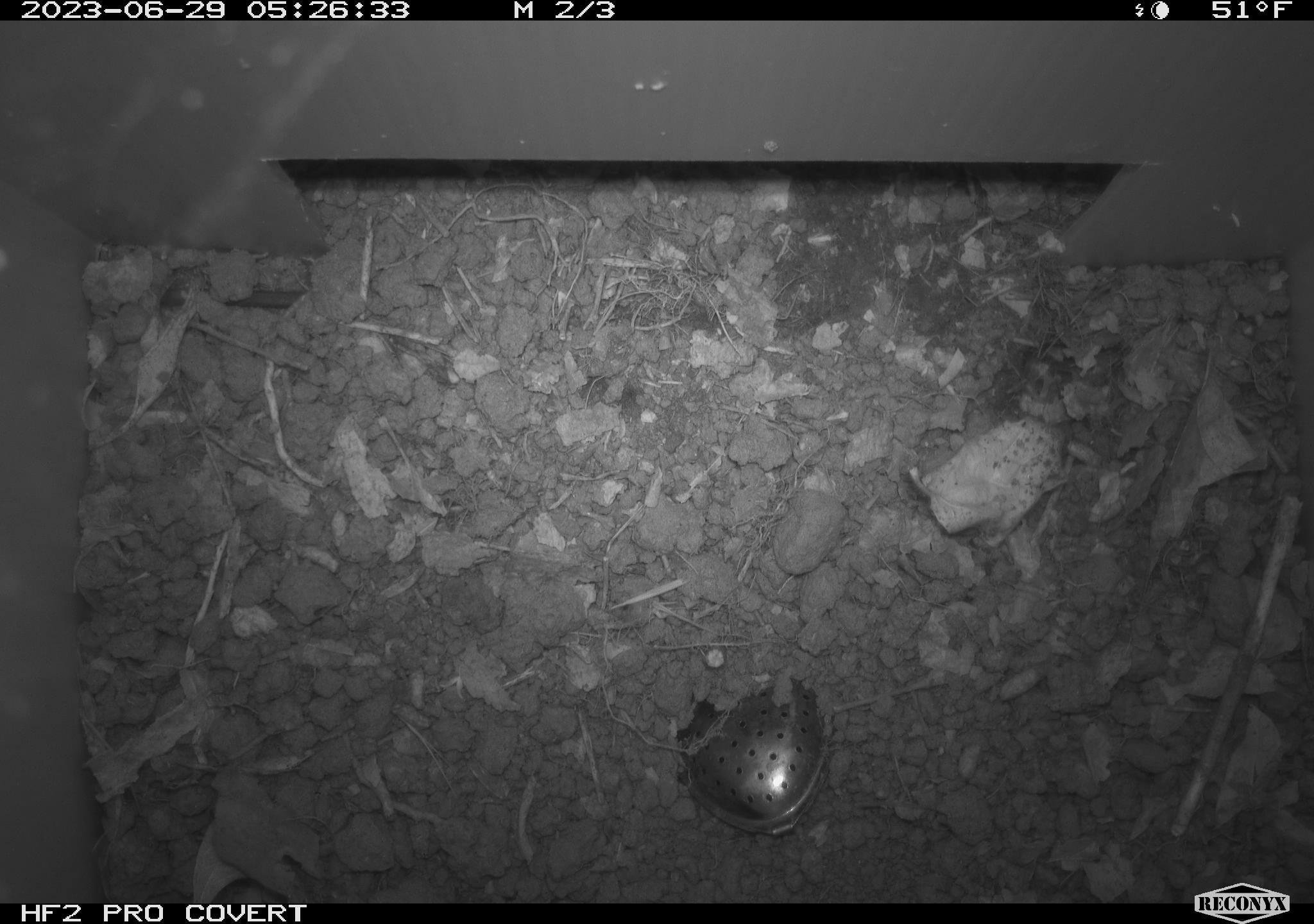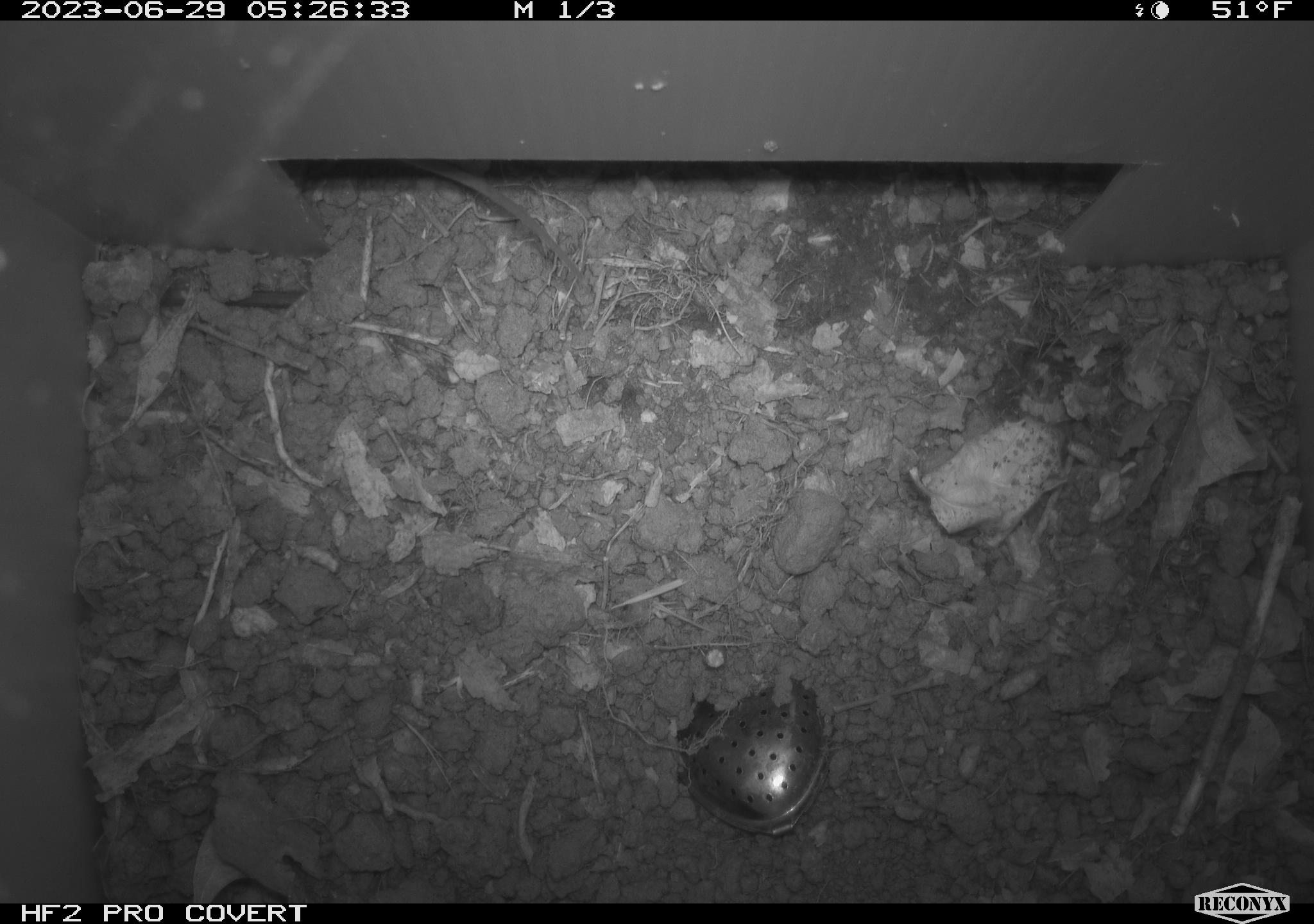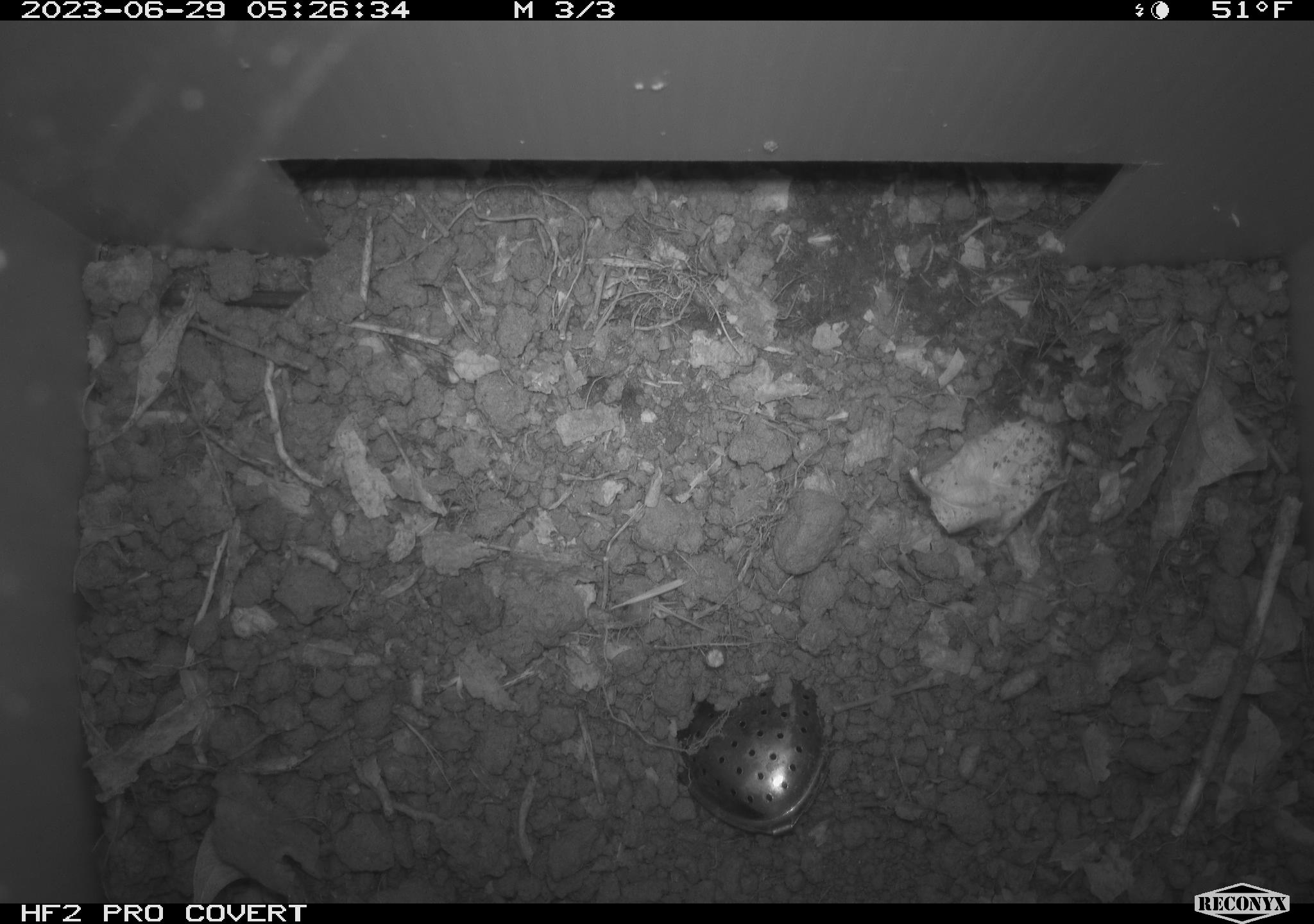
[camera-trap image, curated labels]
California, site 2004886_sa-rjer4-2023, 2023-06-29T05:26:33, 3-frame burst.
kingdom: Animalia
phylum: Chordata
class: Mammalia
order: Rodentia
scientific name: Rodentia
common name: mouse species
Mouse species (Rodentia).